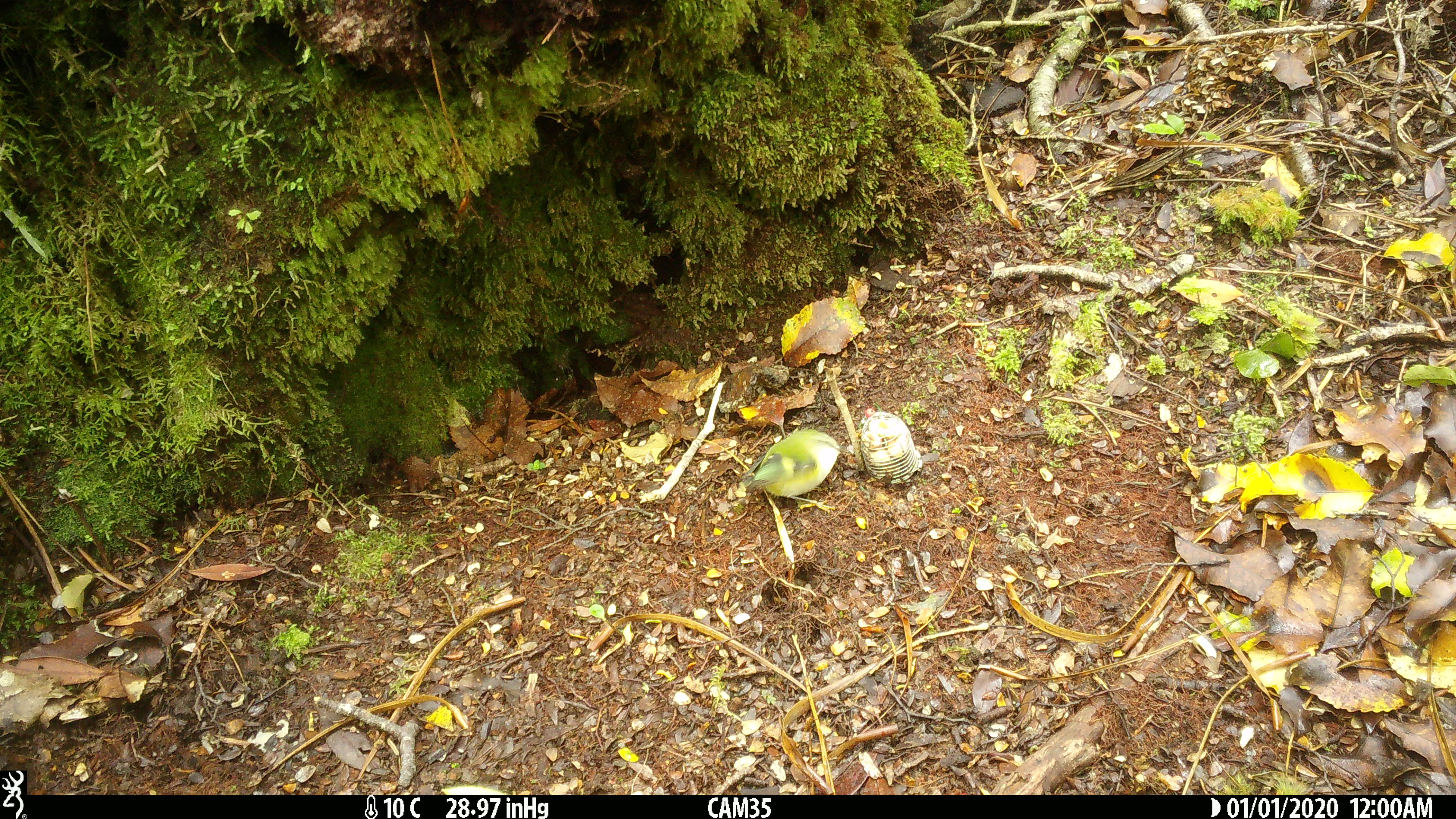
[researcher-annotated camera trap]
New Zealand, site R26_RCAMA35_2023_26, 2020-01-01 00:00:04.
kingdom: Animalia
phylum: Chordata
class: Aves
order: Passeriformes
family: Acanthisittidae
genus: Acanthisitta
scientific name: Acanthisitta chloris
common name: rifleman